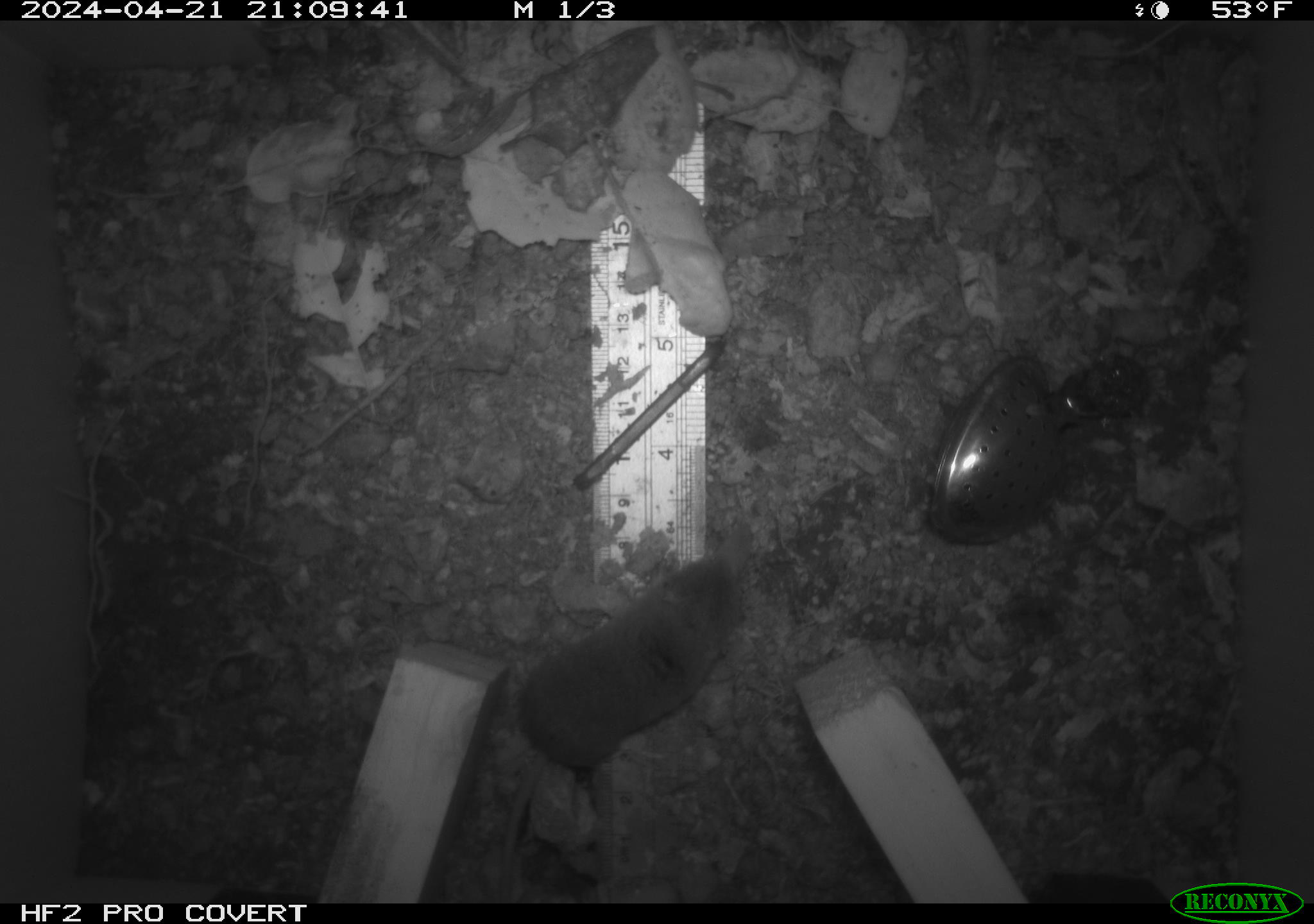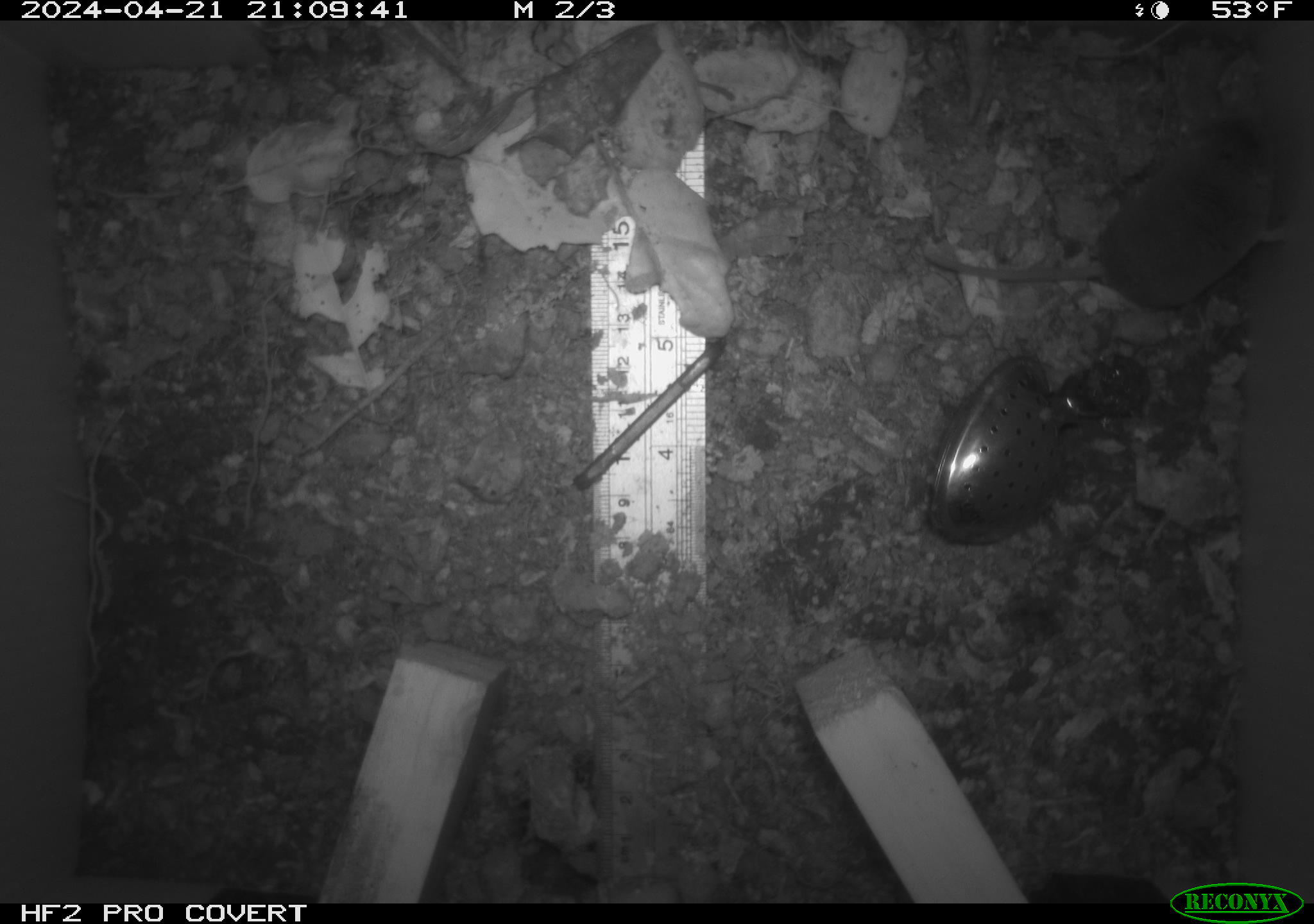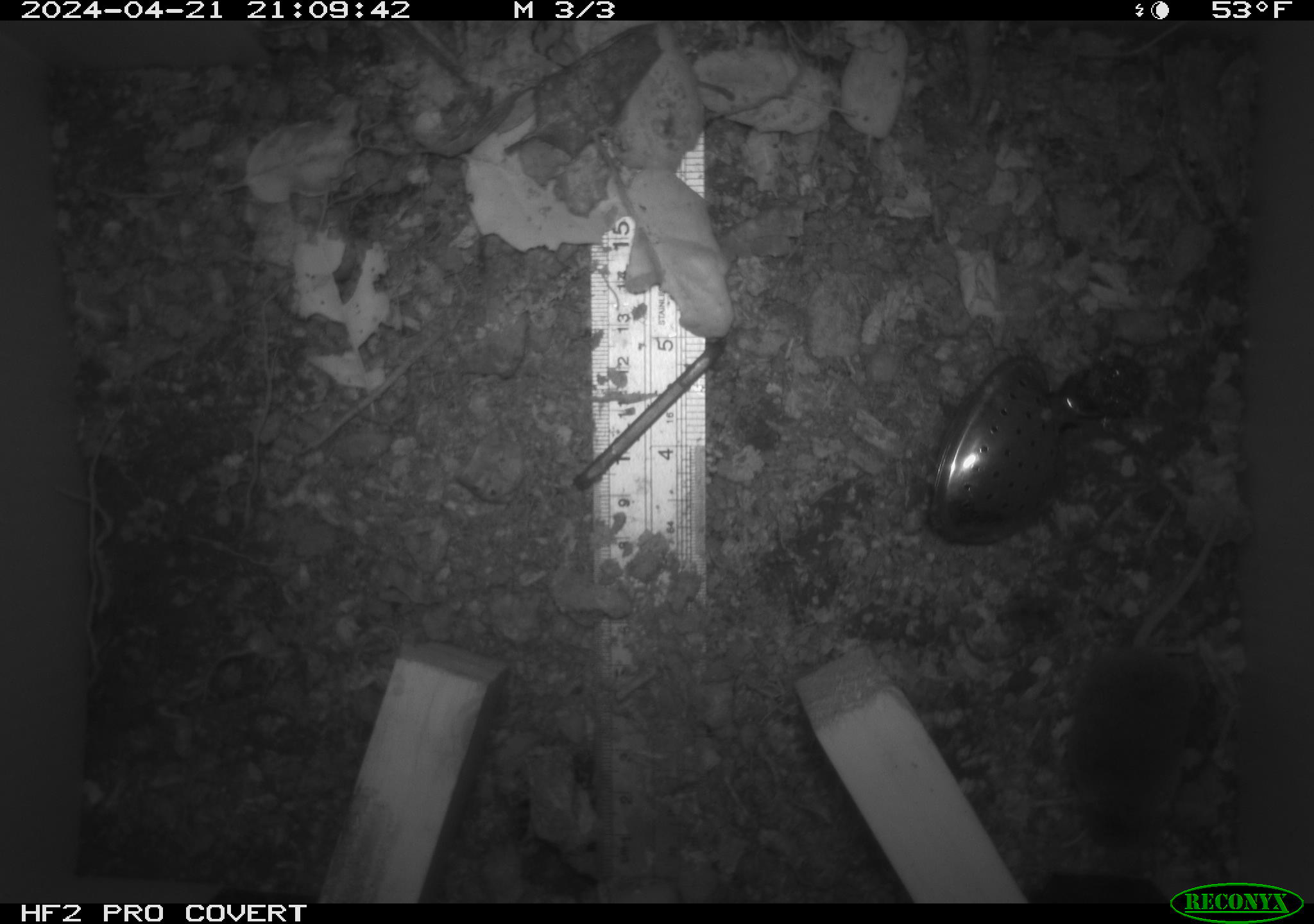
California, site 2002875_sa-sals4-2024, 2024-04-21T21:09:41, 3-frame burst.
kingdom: Animalia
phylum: Chordata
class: Mammalia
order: Eulipotyphla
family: Soricidae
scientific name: Soricidae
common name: shrews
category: soricidae family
Soricidae family (shrews) (Soricidae).